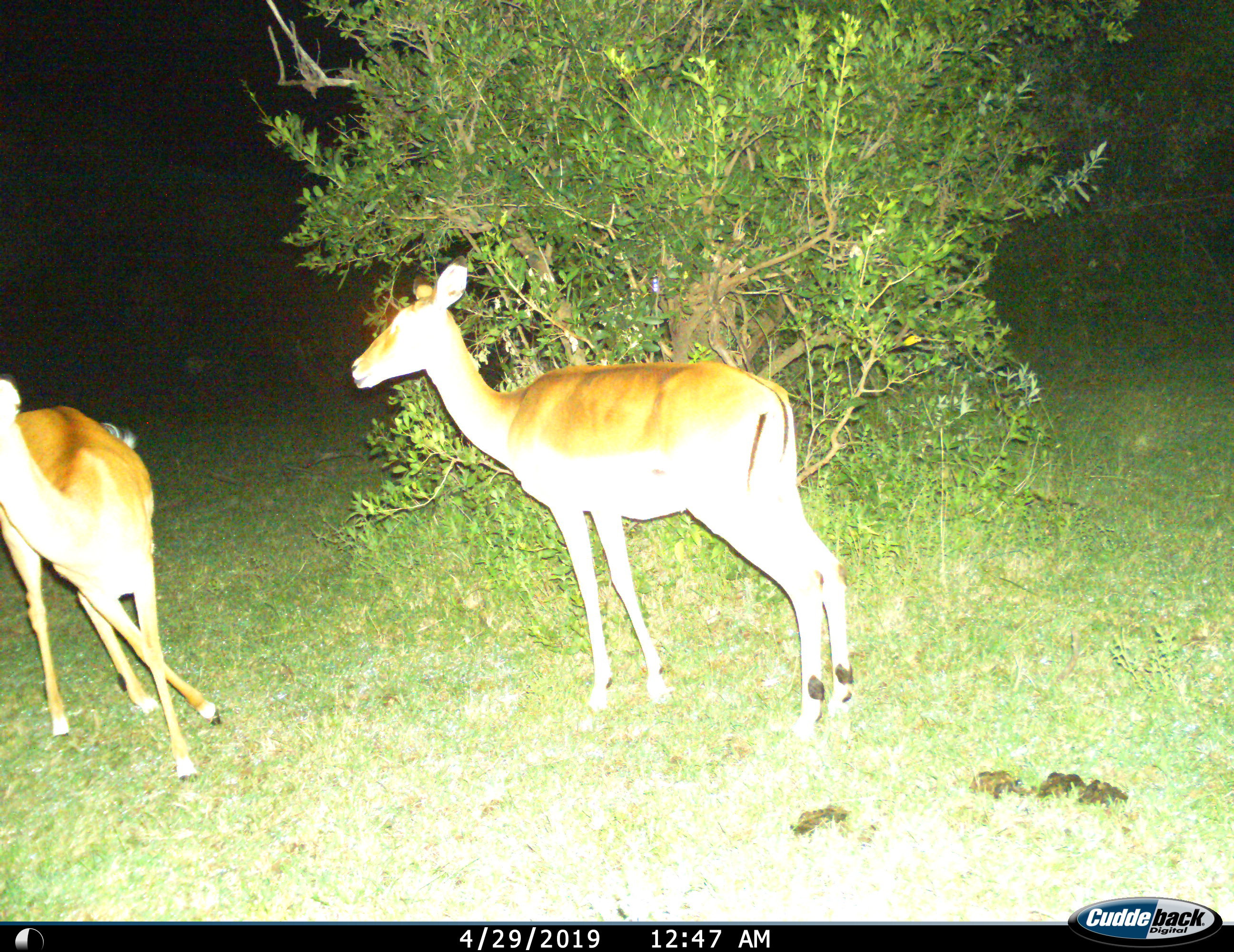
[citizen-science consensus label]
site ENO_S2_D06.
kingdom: Animalia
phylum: Chordata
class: Mammalia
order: Artiodactyla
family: Bovidae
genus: Aepyceros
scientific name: Aepyceros melampus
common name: impala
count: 2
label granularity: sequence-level